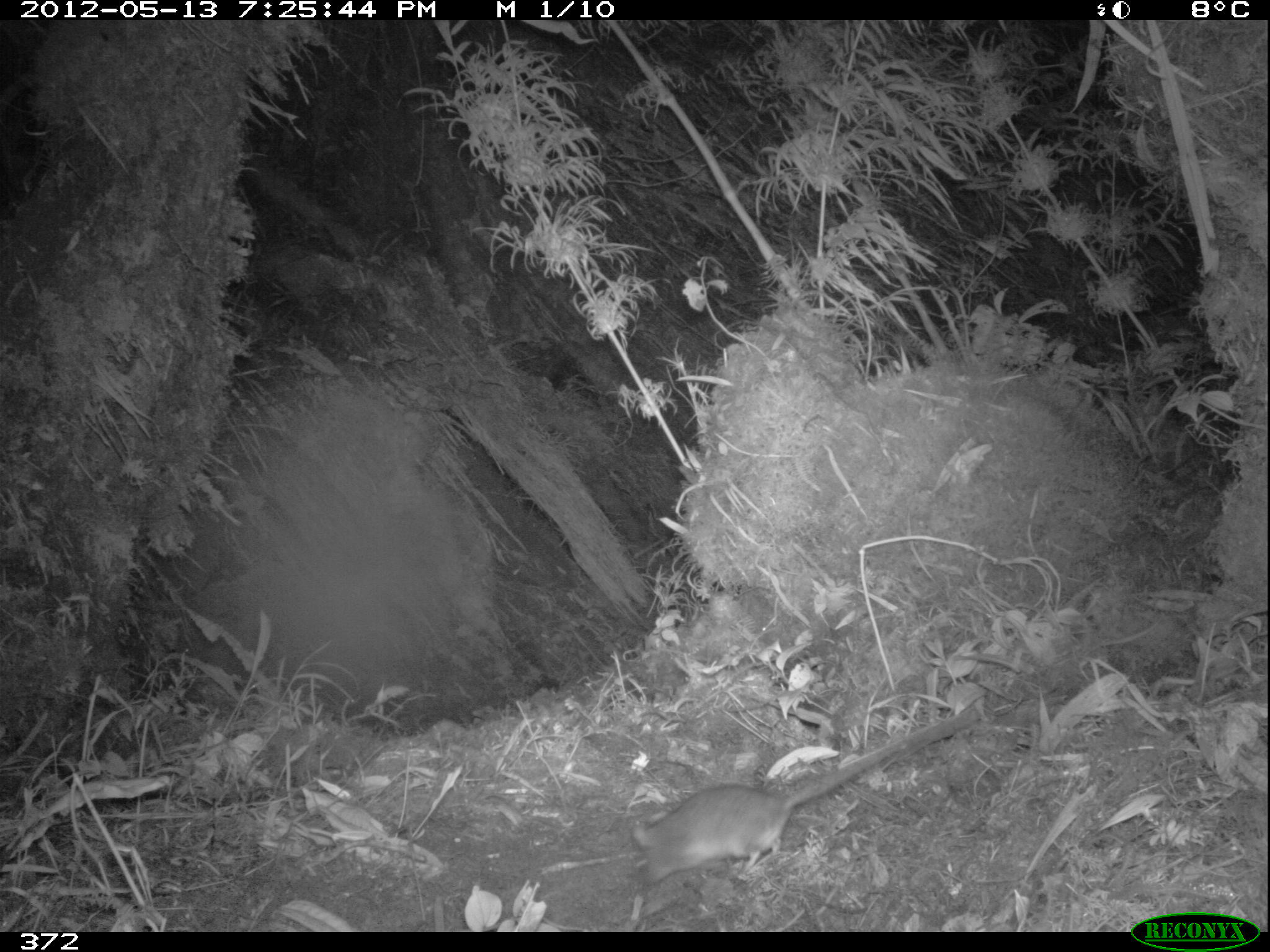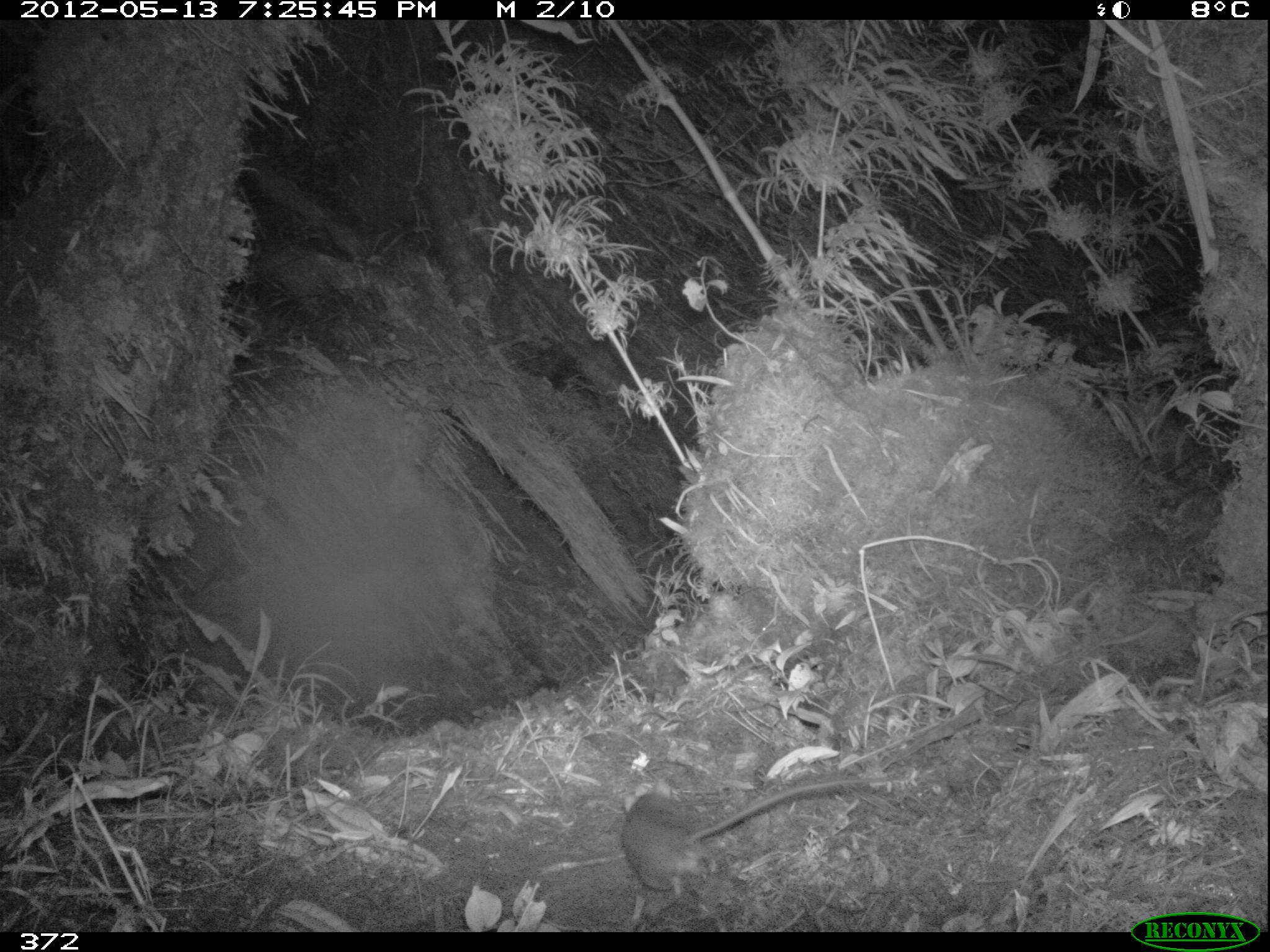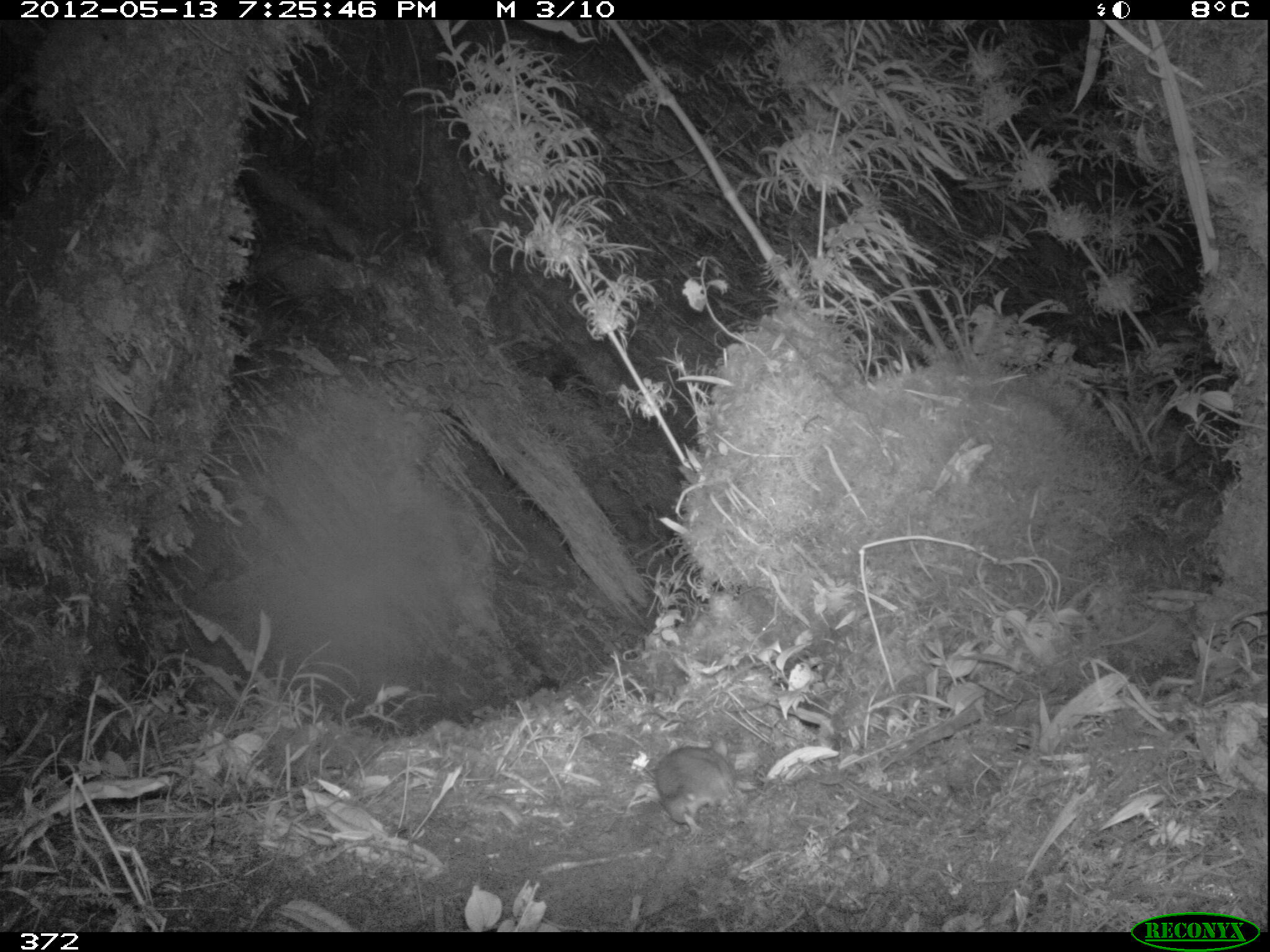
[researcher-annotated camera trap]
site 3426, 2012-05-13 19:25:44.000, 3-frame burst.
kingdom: Animalia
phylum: Chordata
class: Mammalia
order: Rodentia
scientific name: Rodentia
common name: rodents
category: unknown rodent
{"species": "unknown rodent (rodents) (Rodentia)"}